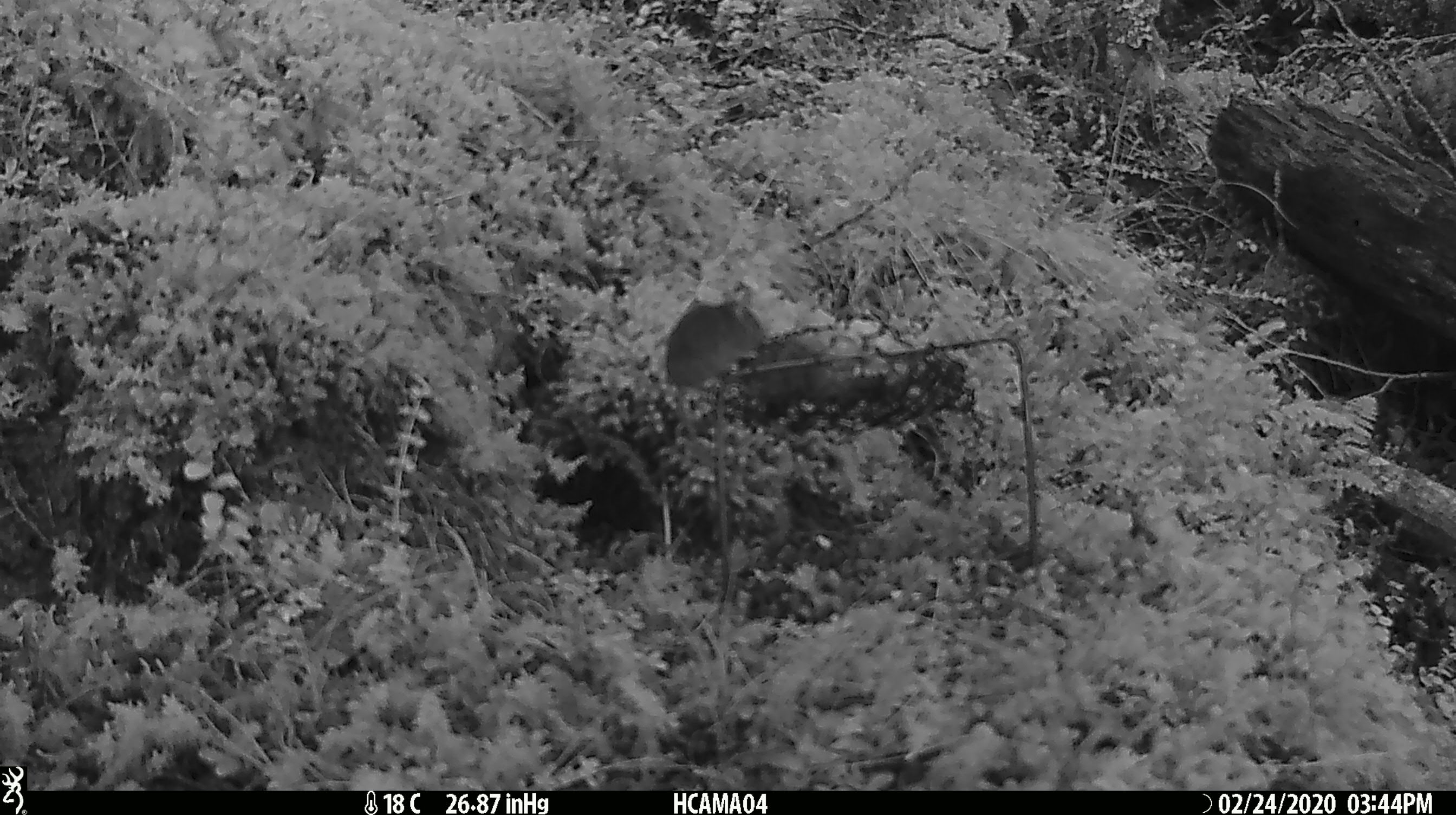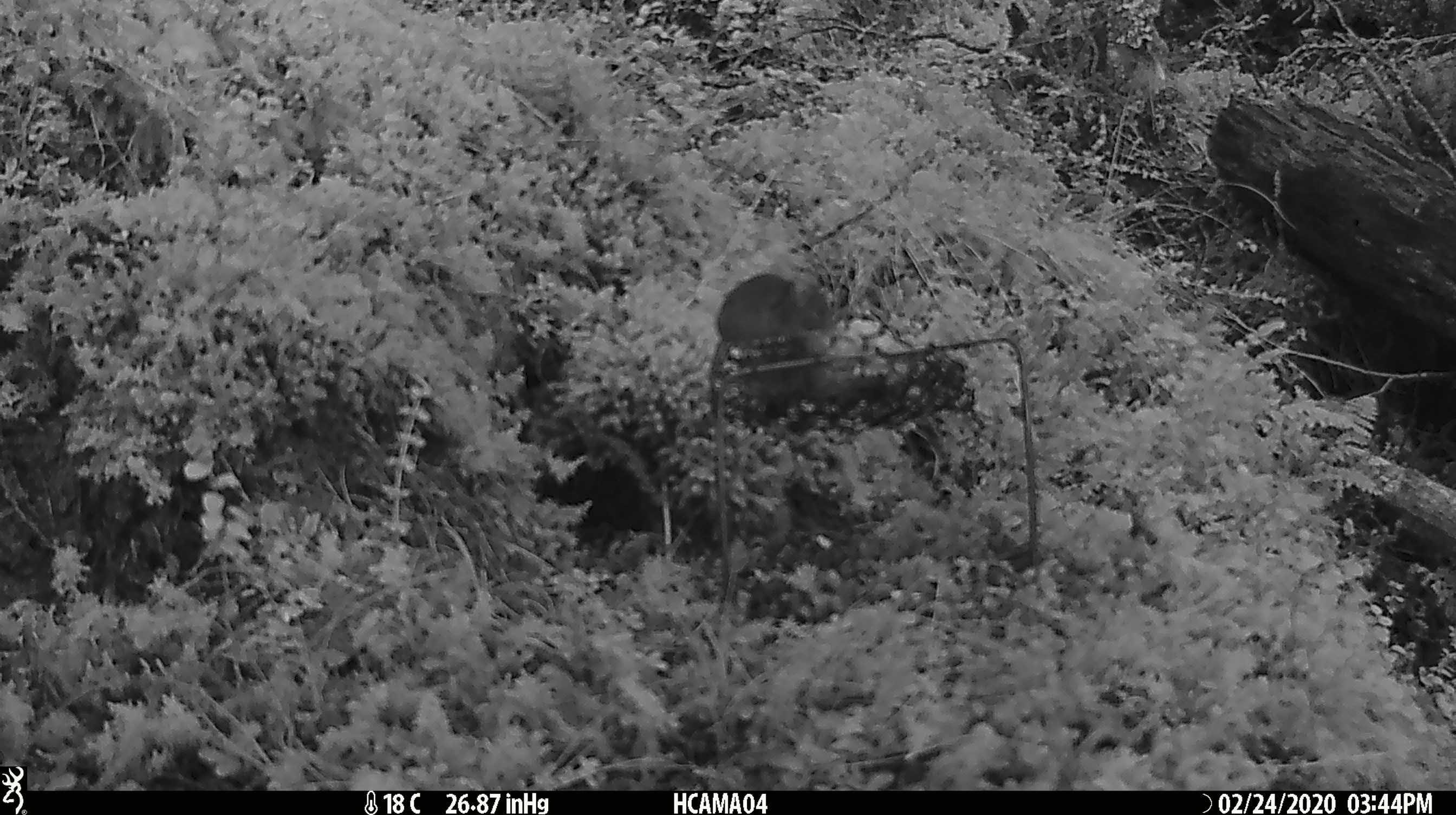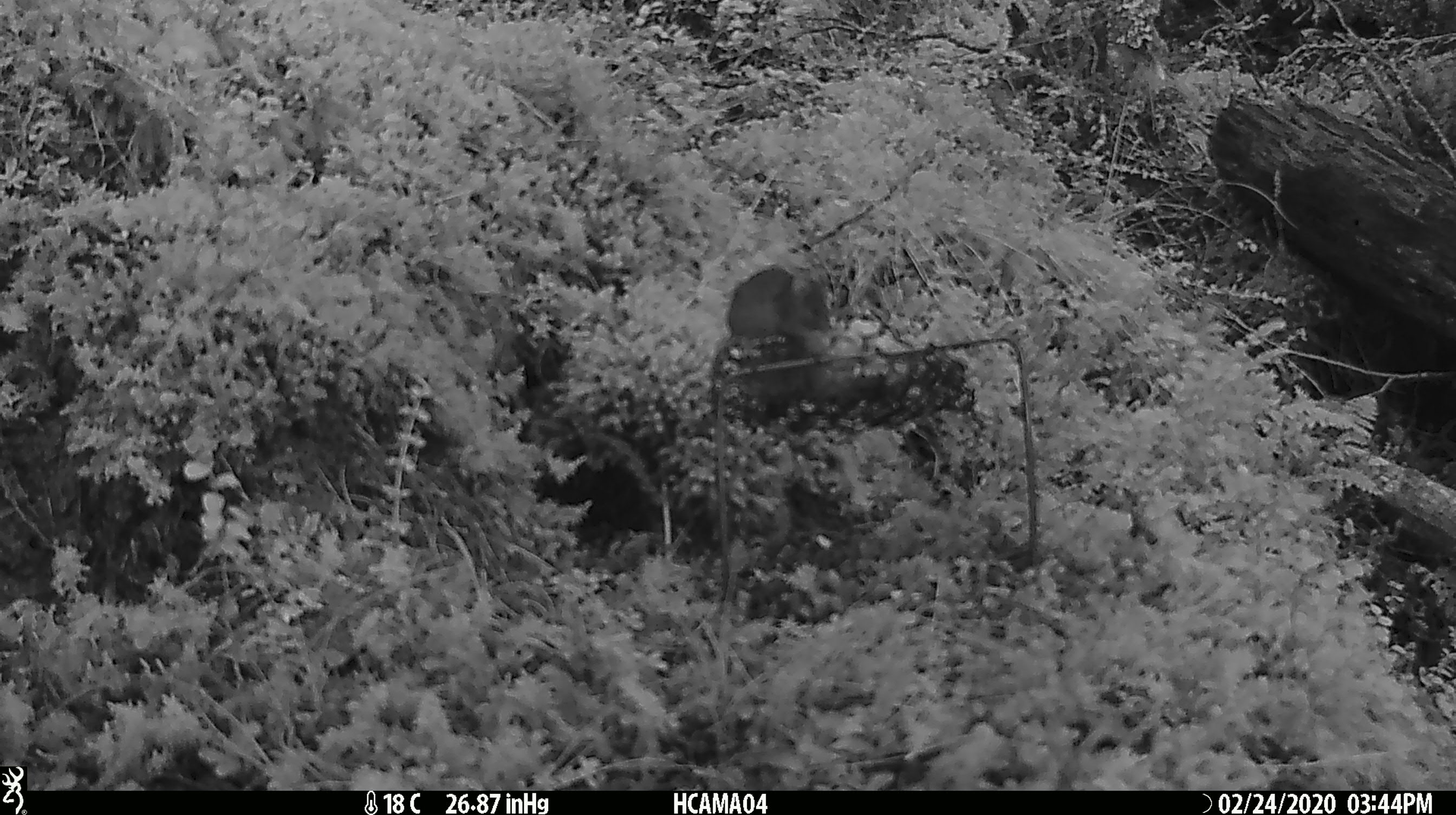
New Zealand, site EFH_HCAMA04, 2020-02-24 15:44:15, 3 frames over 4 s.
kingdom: Animalia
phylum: Chordata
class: Mammalia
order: Rodentia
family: Muridae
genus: Mus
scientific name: Mus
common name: mouse